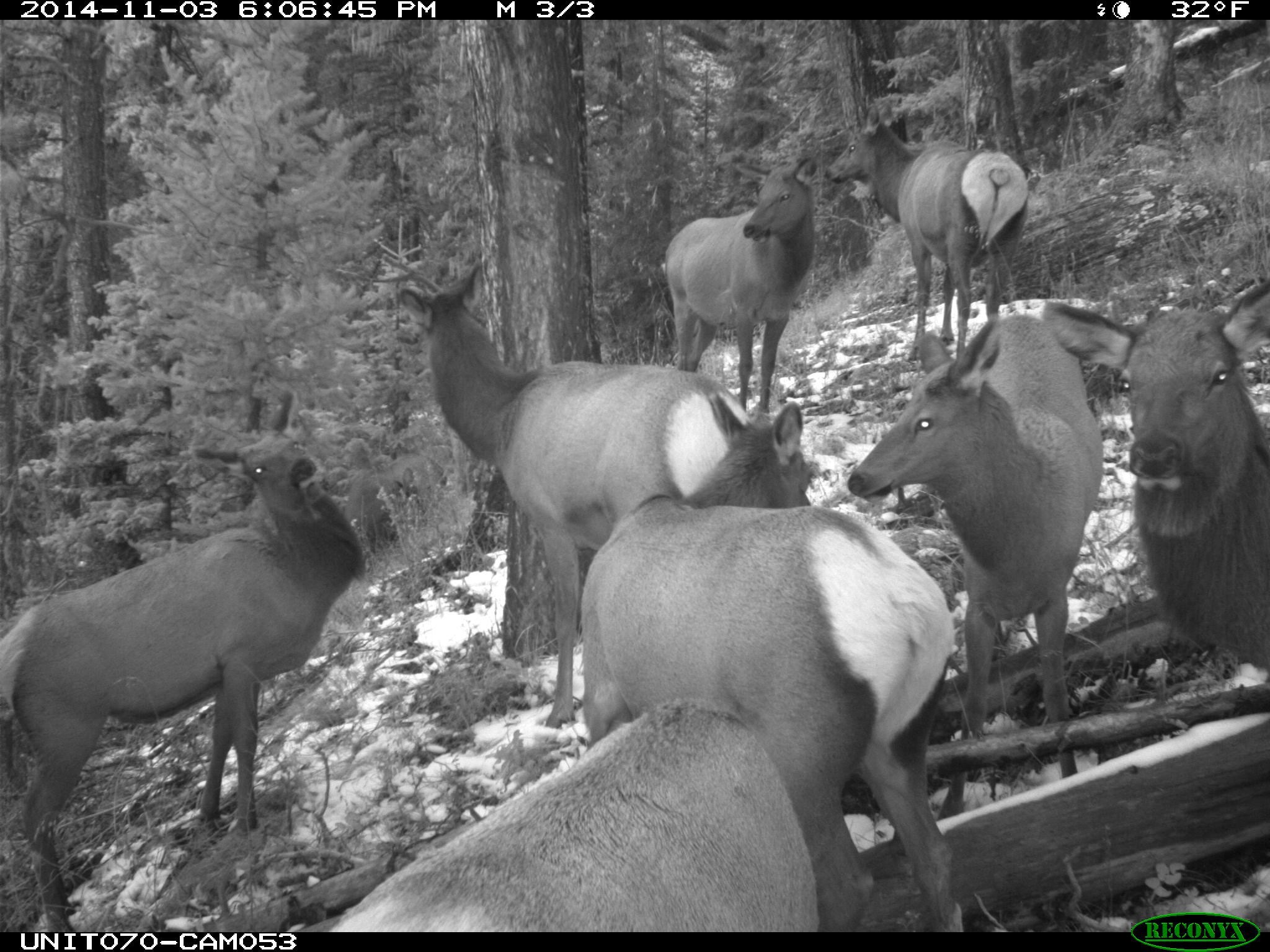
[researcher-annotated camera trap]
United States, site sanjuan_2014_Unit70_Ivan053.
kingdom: Animalia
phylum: Chordata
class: Mammalia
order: Artiodactyla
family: Cervidae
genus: Cervus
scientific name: Cervus elaphus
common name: red deer